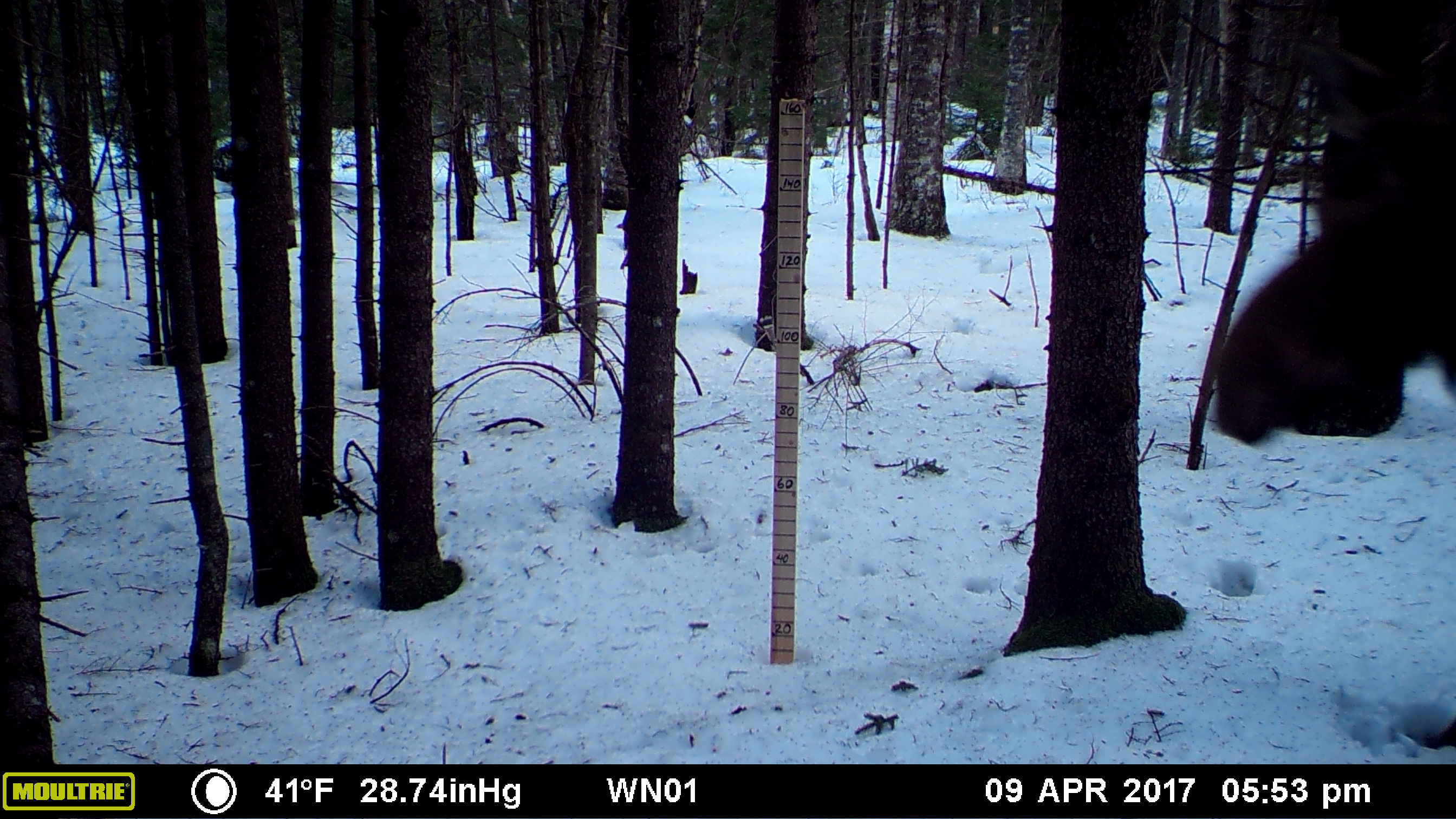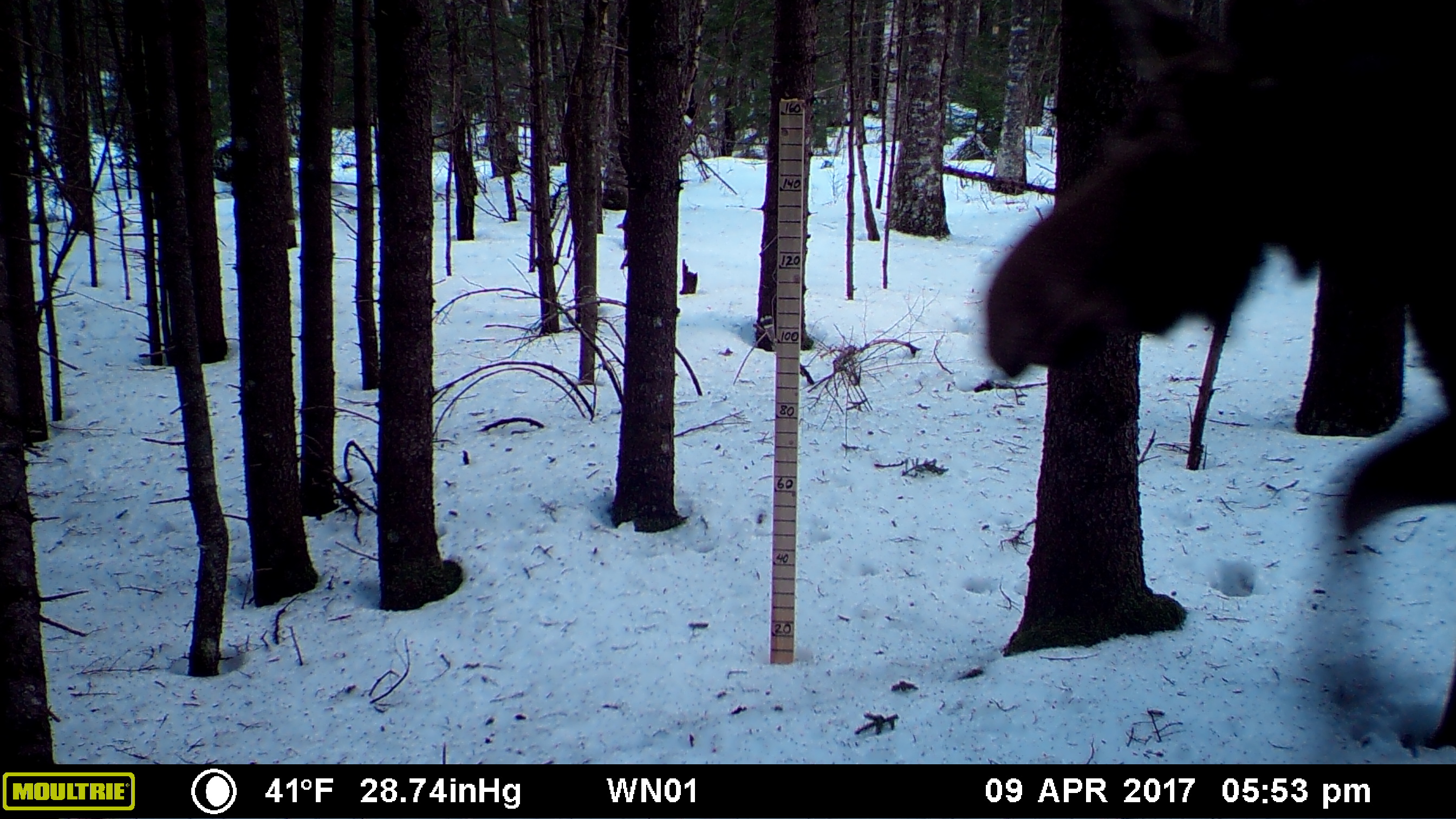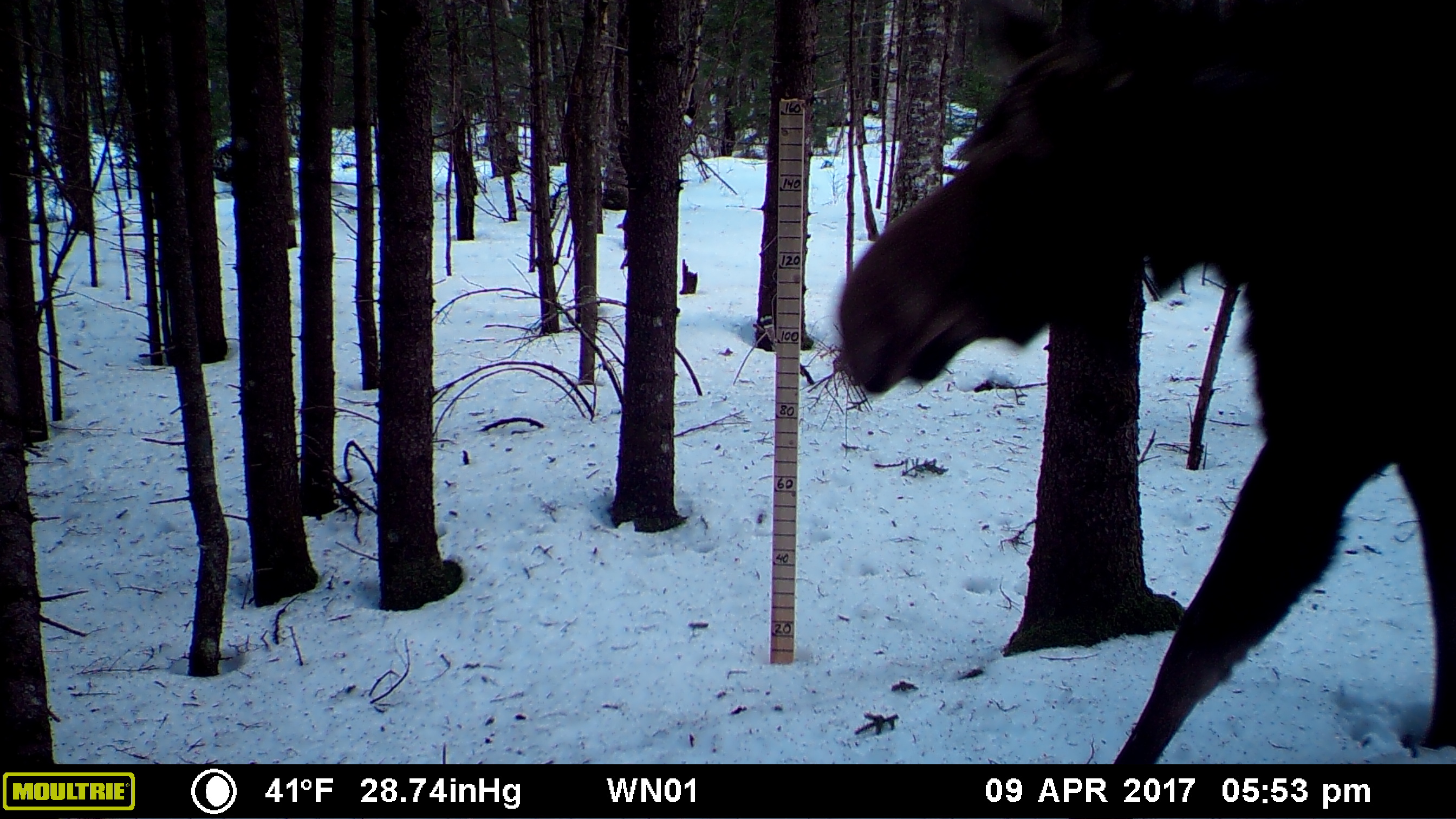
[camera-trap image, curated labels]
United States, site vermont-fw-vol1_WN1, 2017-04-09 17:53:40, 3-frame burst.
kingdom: Animalia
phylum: Chordata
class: Mammalia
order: Artiodactyla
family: Cervidae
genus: Alces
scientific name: Alces alces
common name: moose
Moose (Alces alces).